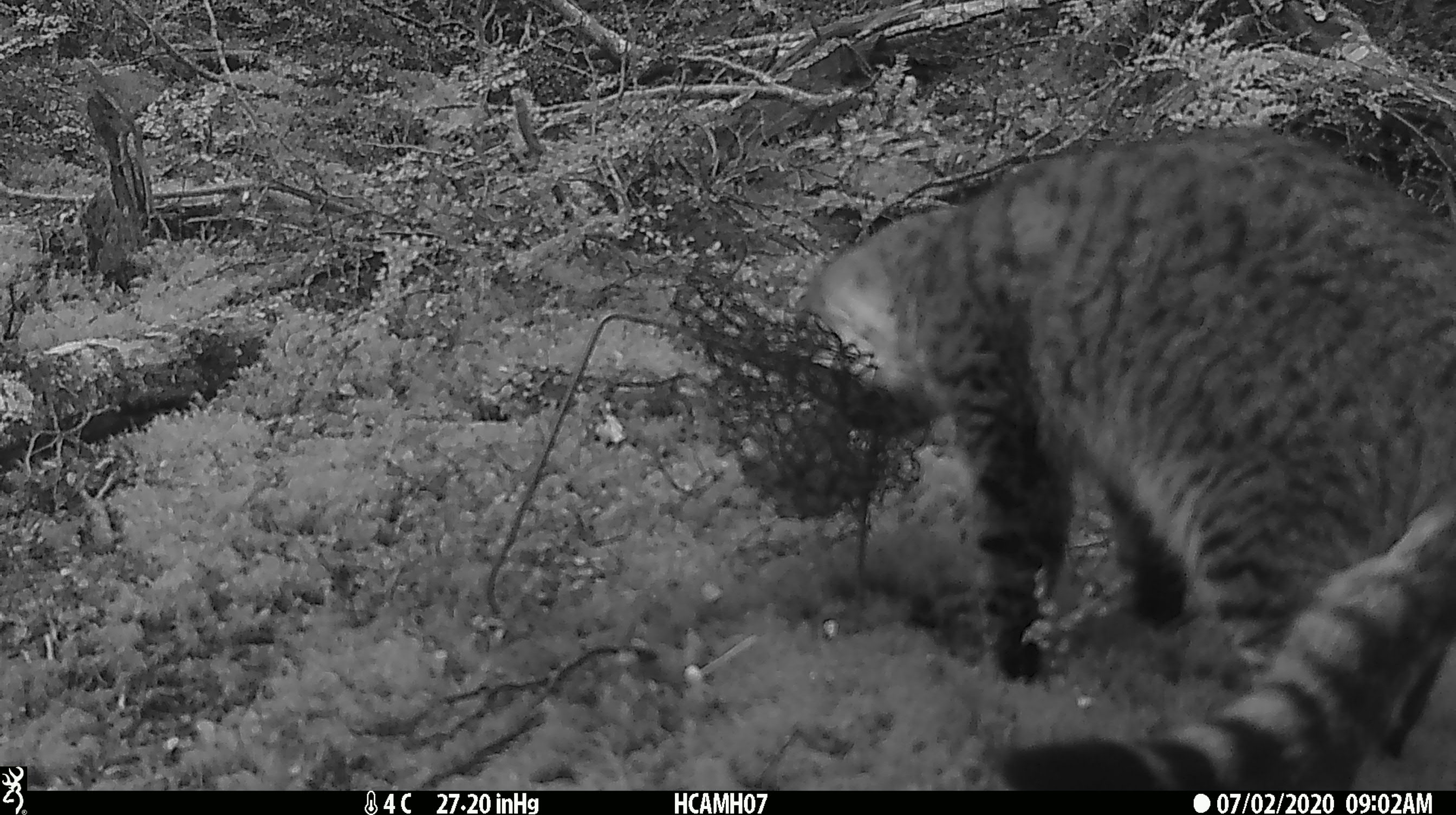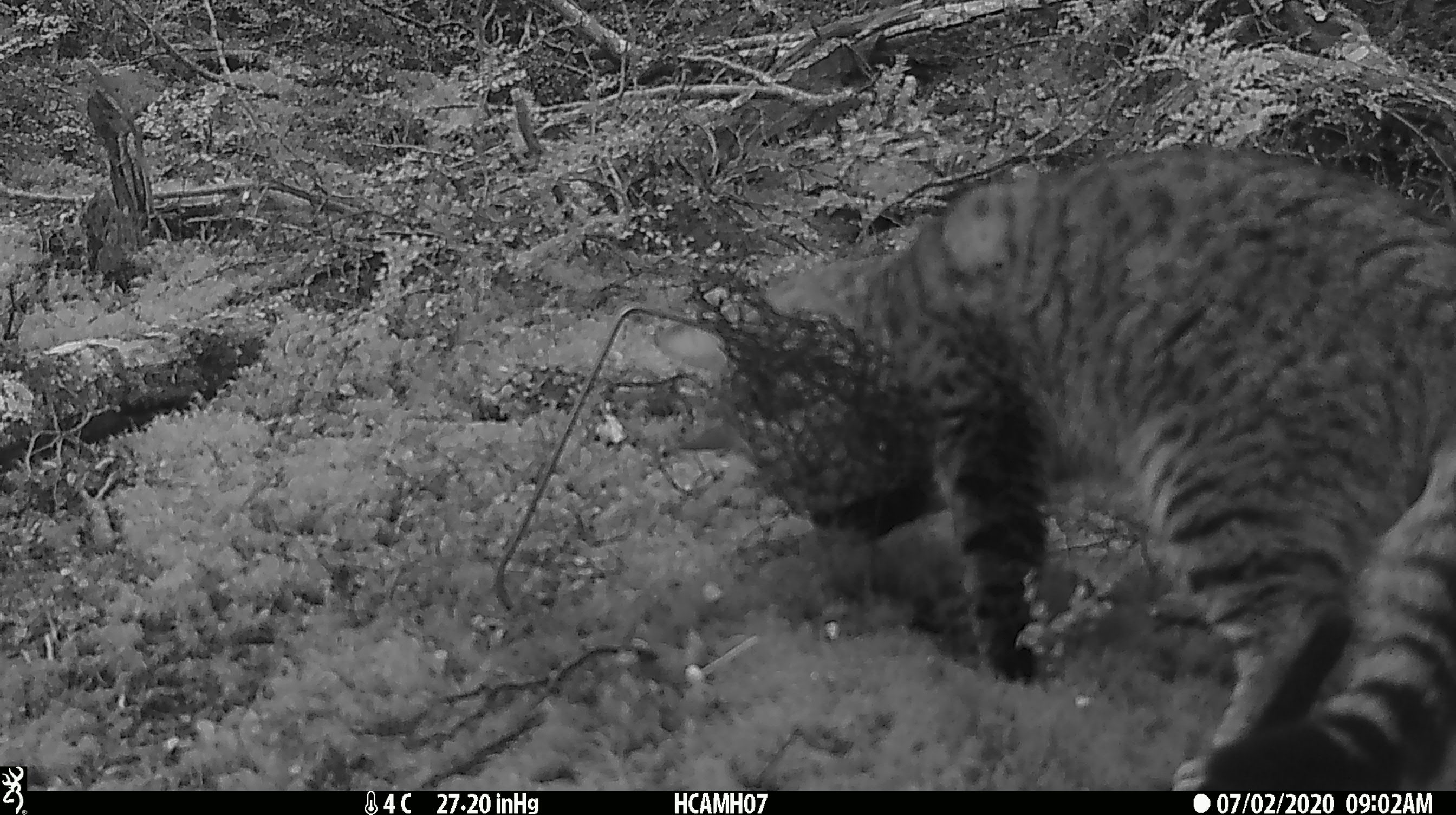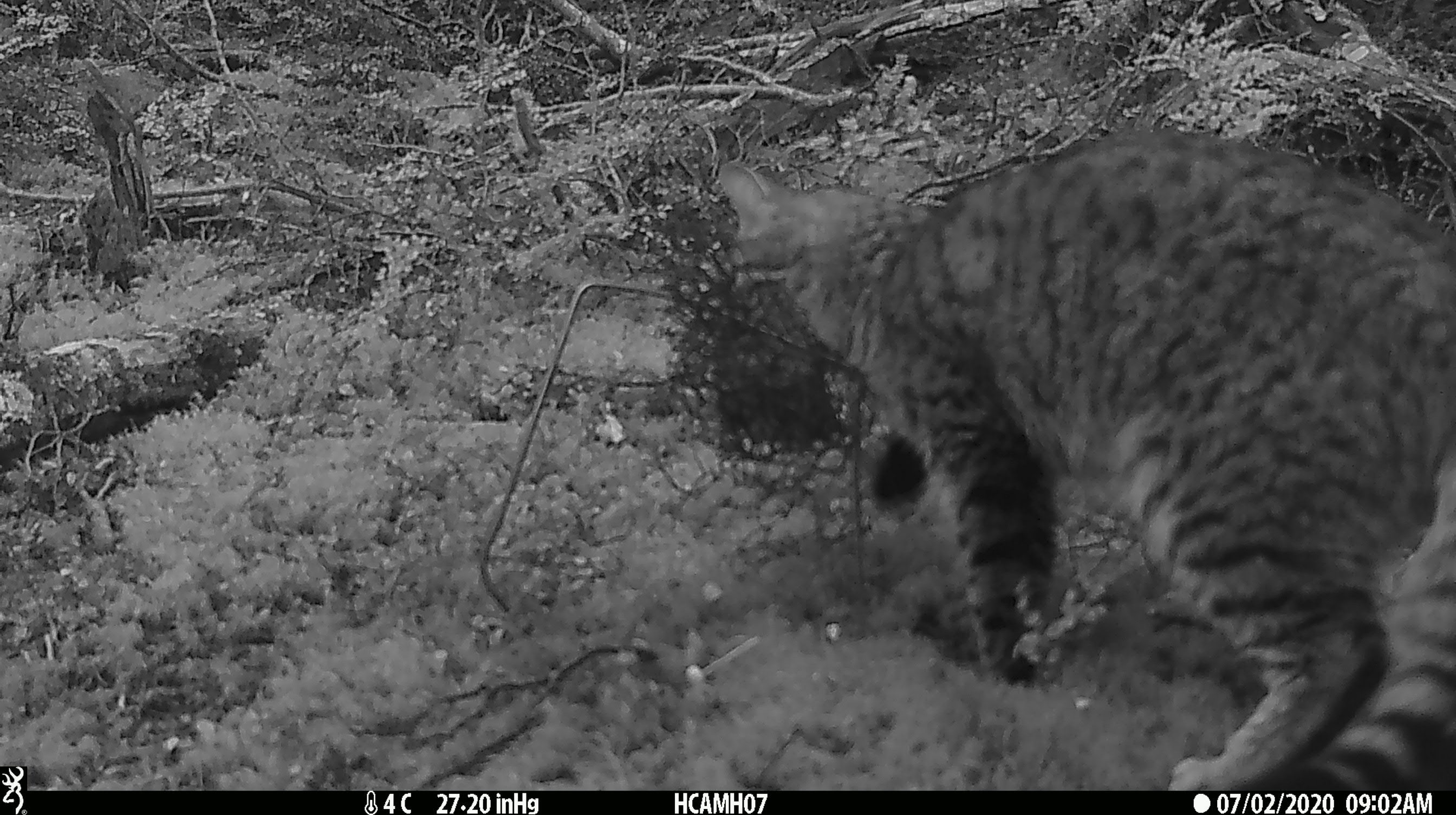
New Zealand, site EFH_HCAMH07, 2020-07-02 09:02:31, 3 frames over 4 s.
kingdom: Animalia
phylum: Chordata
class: Mammalia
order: Carnivora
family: Felidae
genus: Felis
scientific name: Felis catus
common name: domestic cat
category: cat